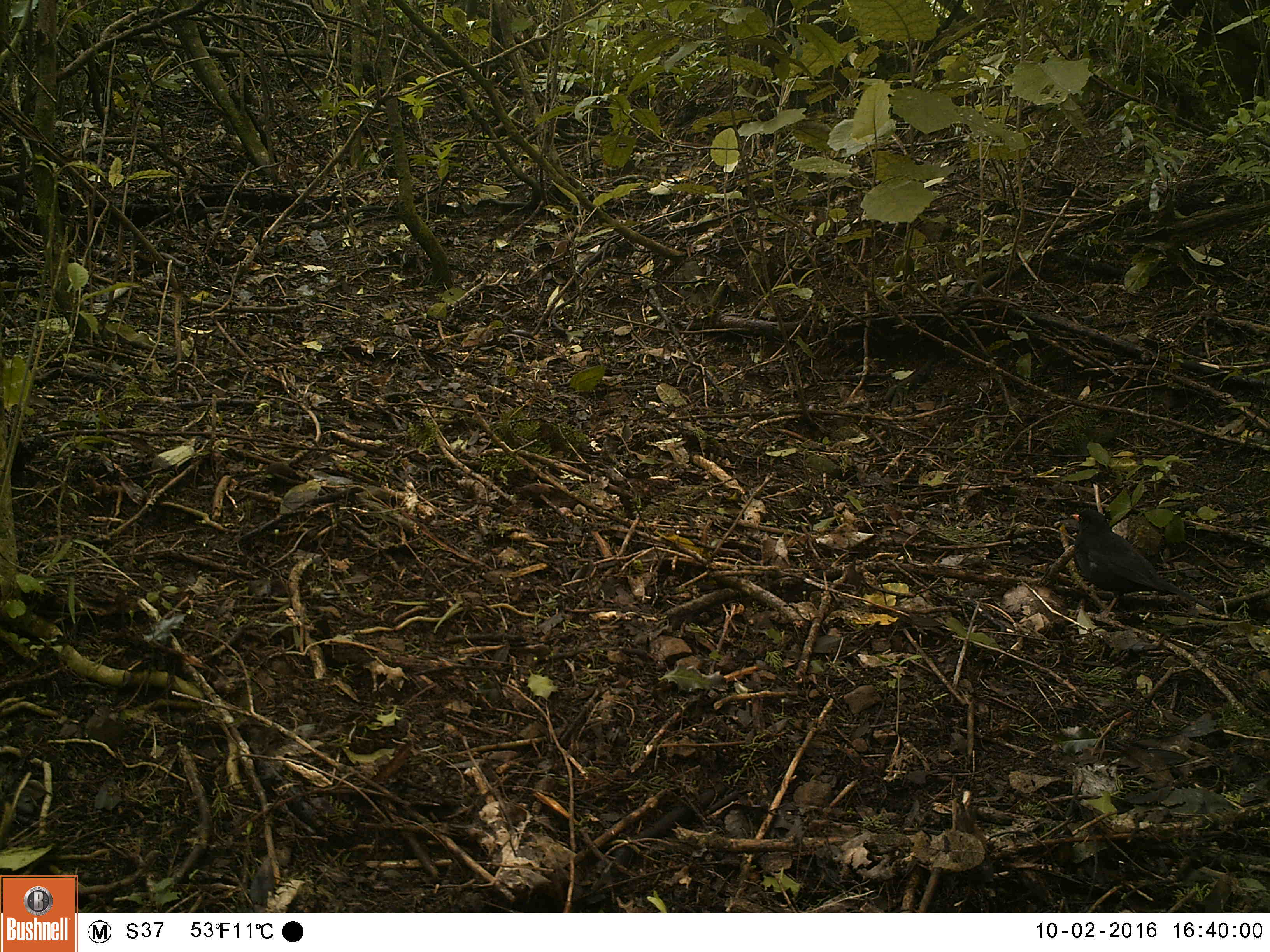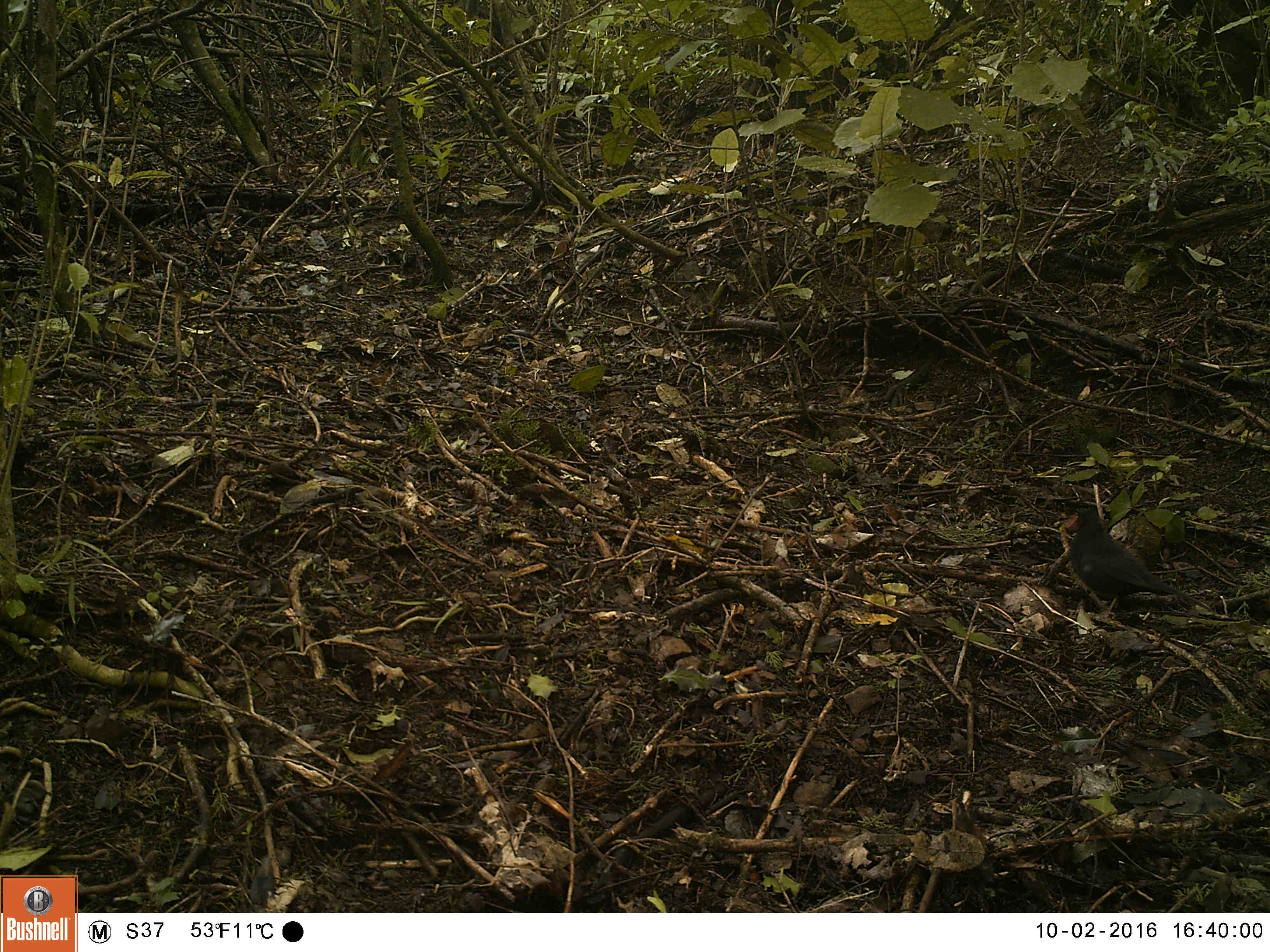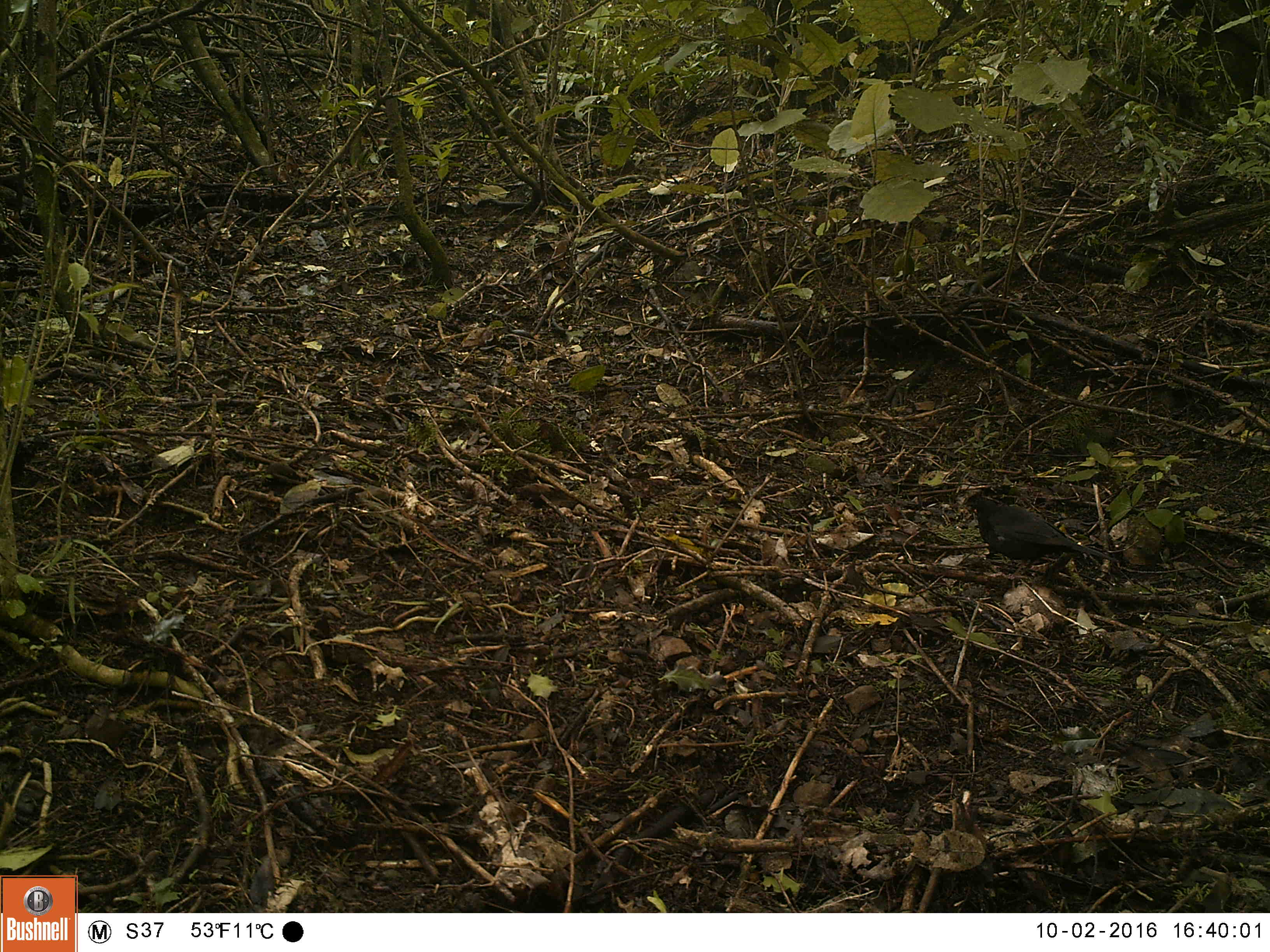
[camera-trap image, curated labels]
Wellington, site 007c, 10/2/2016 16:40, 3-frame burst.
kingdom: Animalia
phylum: Chordata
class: Aves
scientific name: Aves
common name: bird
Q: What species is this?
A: Bird (Aves).